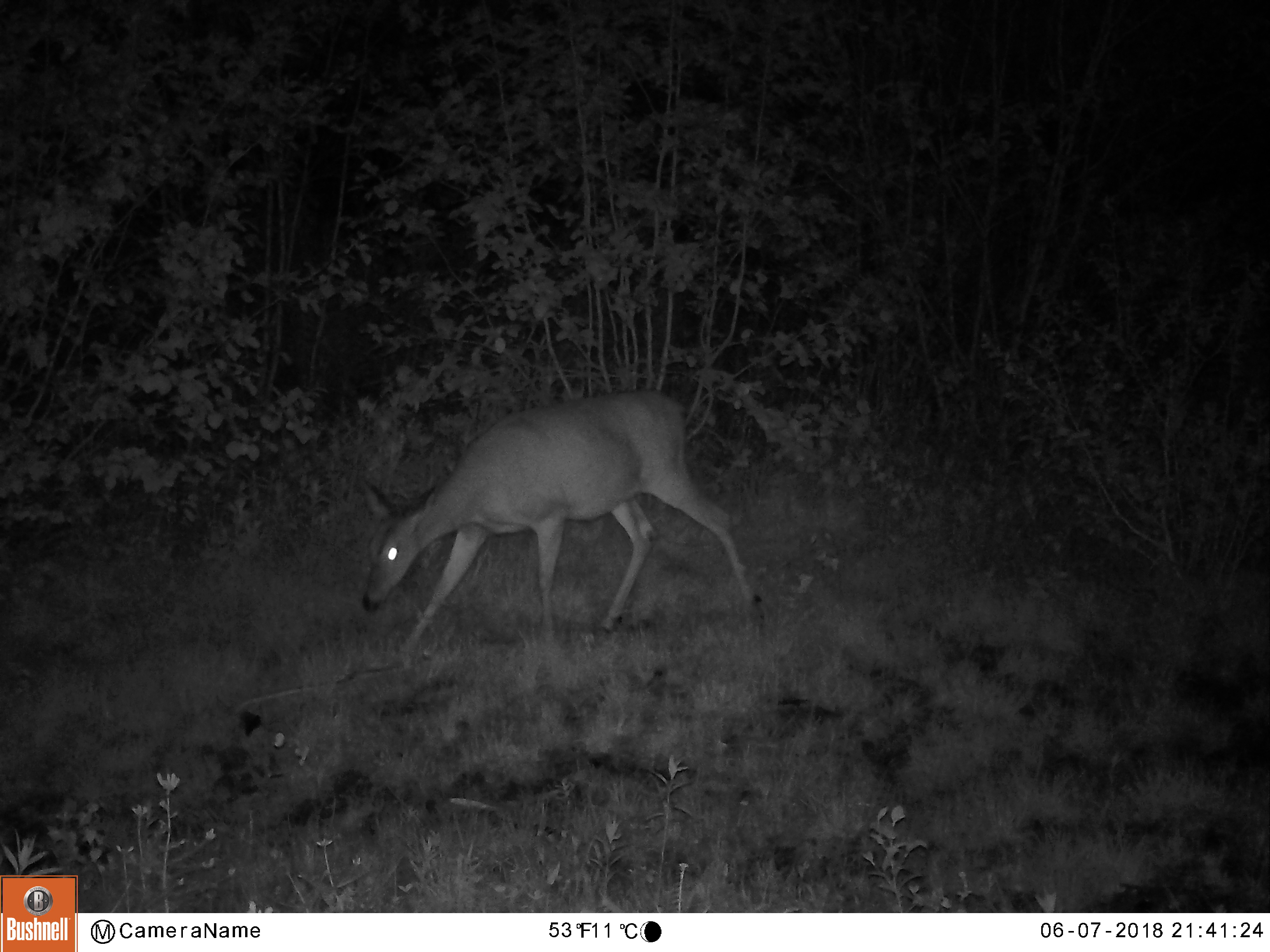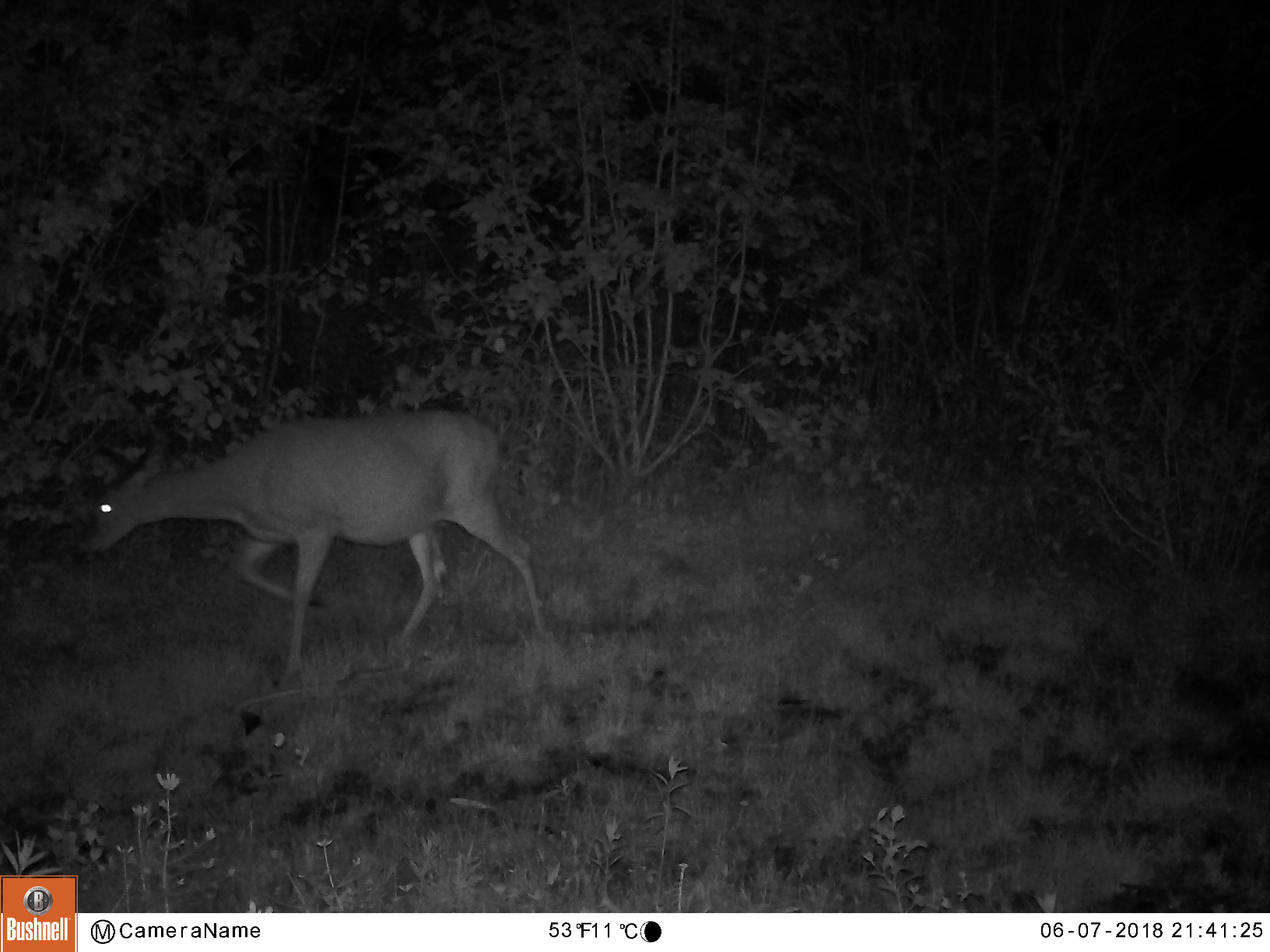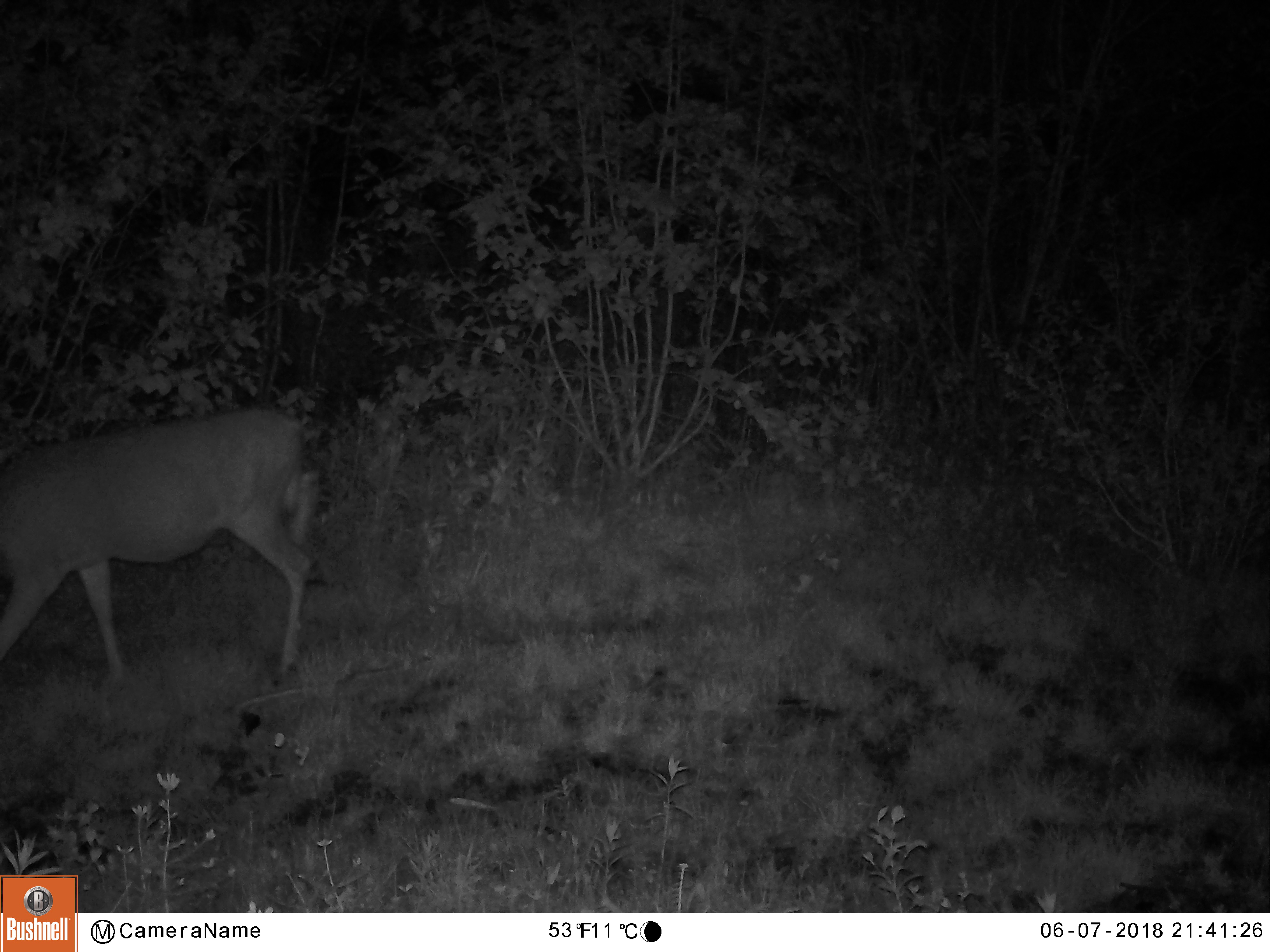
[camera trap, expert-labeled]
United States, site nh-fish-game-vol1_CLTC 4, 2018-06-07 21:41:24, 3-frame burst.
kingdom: Animalia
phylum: Chordata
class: Mammalia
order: Artiodactyla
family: Cervidae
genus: Odocoileus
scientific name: Odocoileus virginianus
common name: white-tailed deer